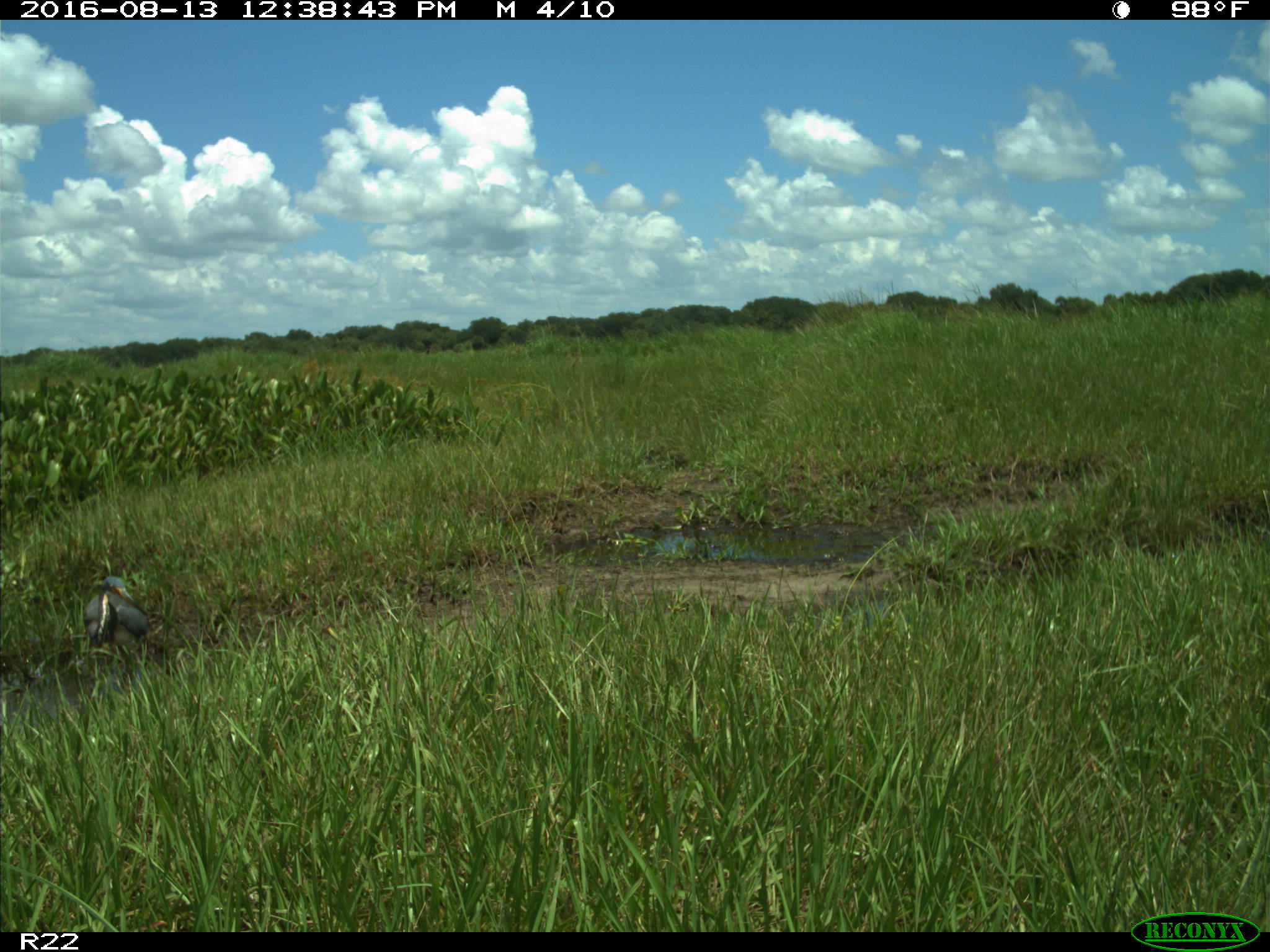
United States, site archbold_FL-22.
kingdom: Animalia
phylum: Chordata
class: Aves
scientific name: Aves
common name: birds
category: unidentified bird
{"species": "unidentified bird (birds) (Aves)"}